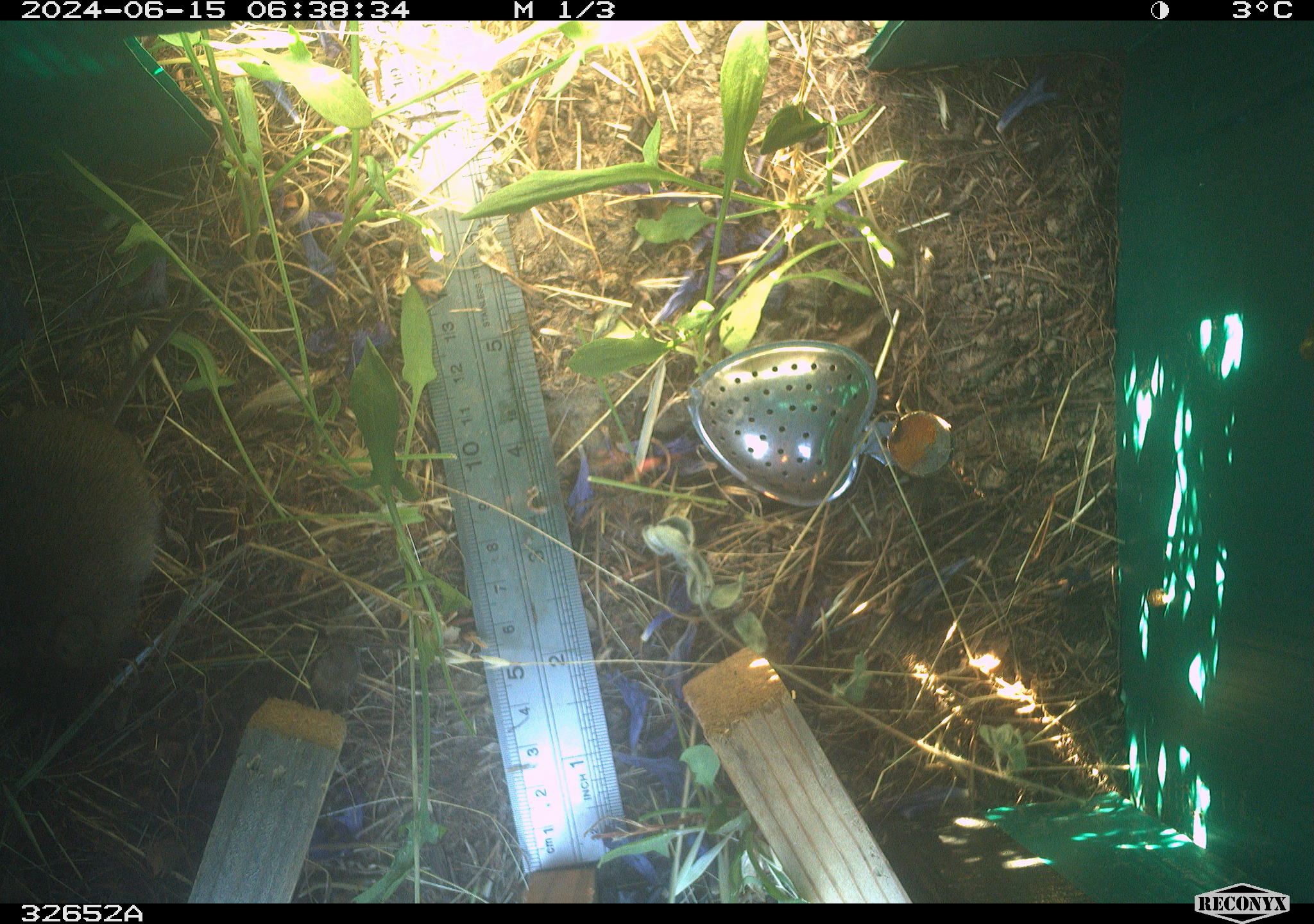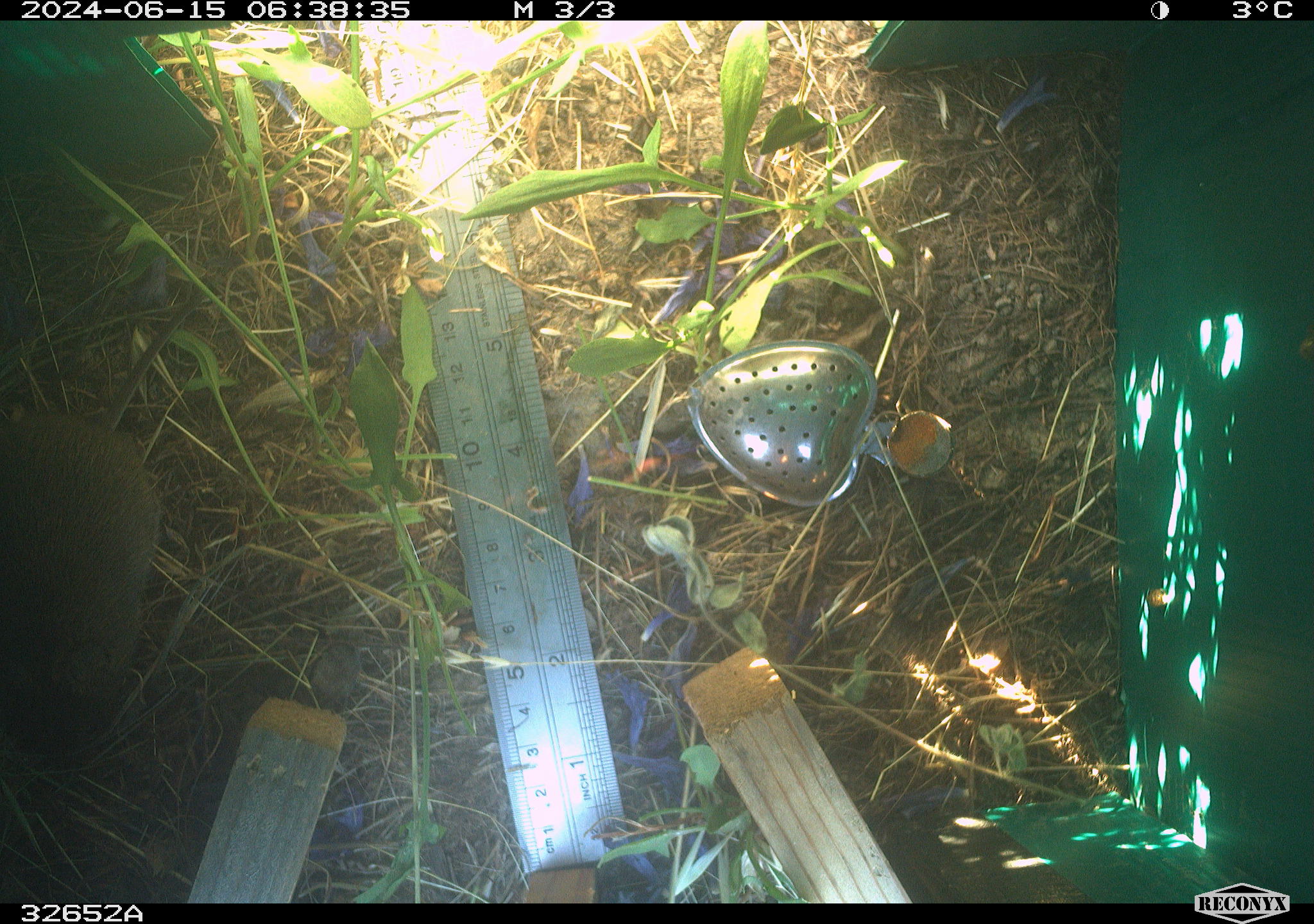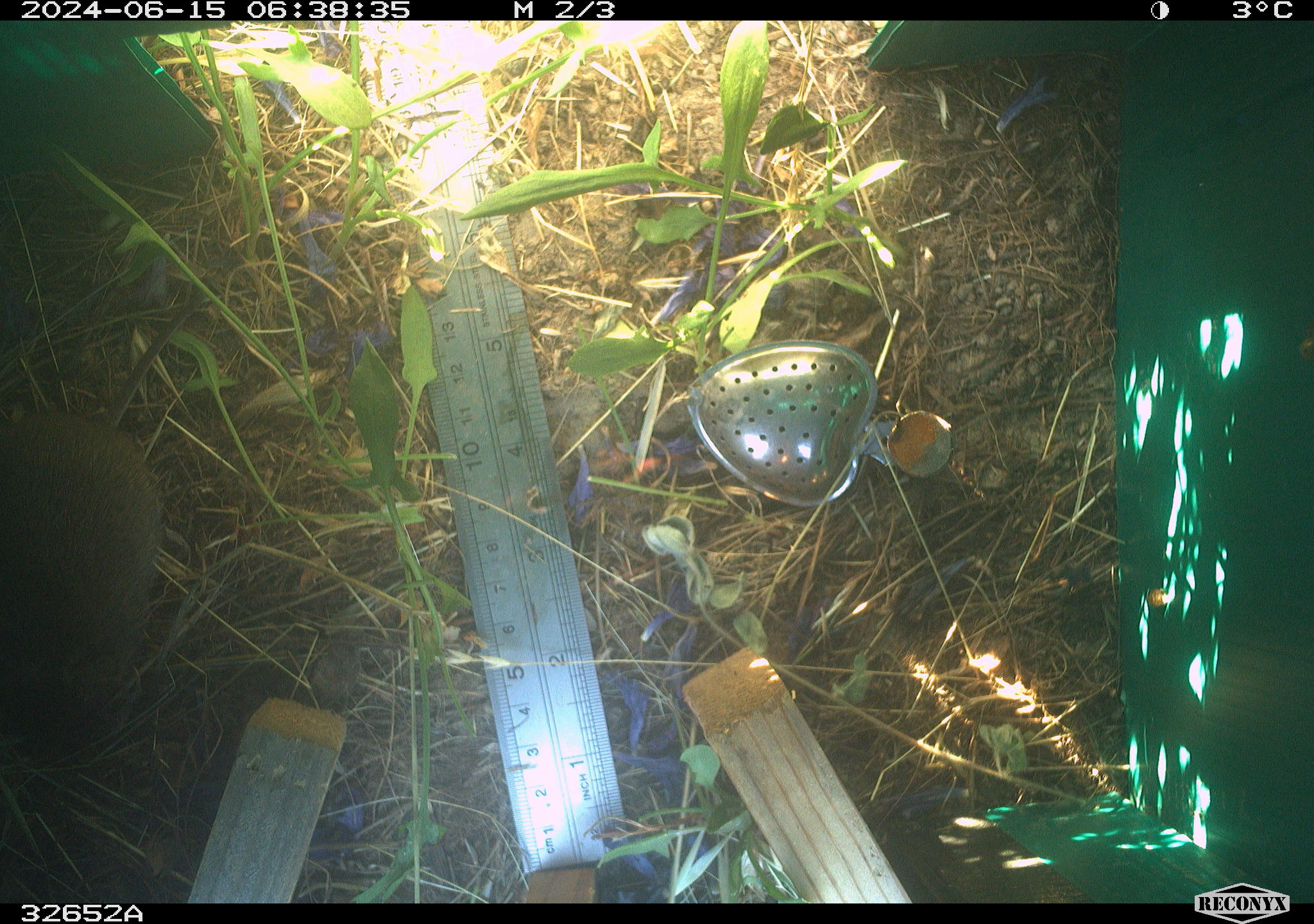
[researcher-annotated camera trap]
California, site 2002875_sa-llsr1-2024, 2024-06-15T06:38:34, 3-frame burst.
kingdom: Animalia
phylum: Chordata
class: Mammalia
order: Rodentia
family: Cricetidae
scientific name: Arvicolinae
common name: voles, lemmings, and muskrats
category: arvicolinae subfamily